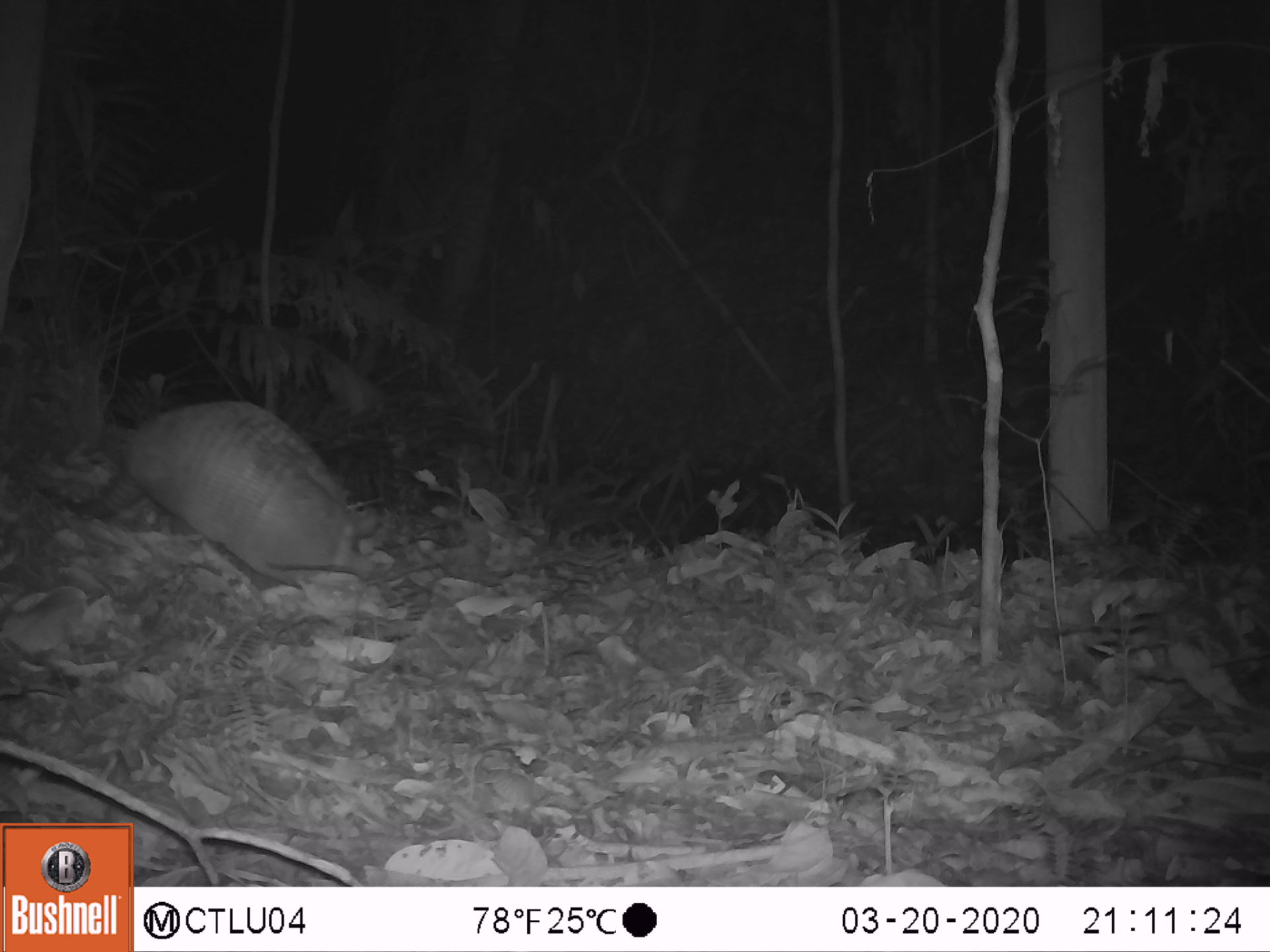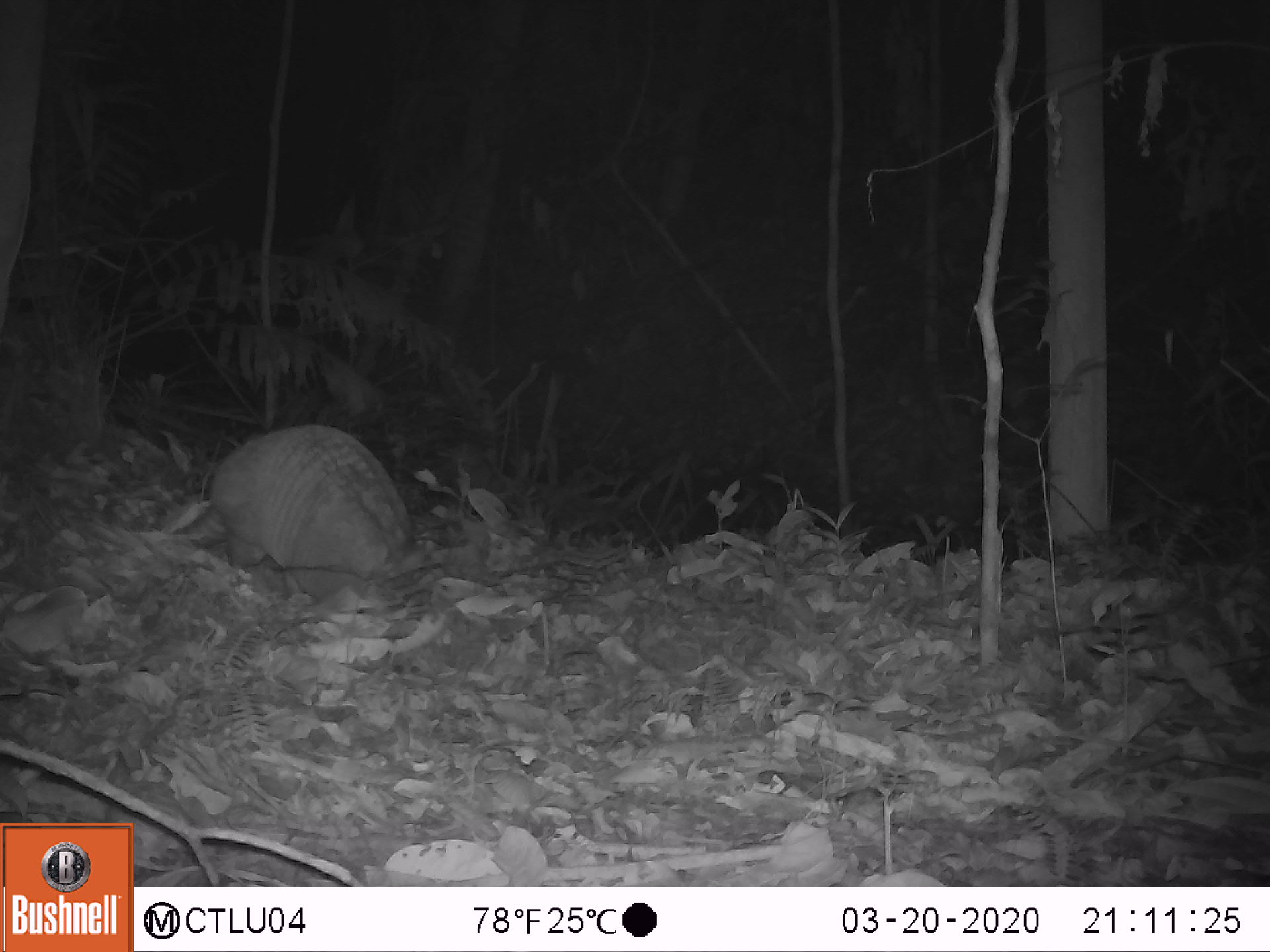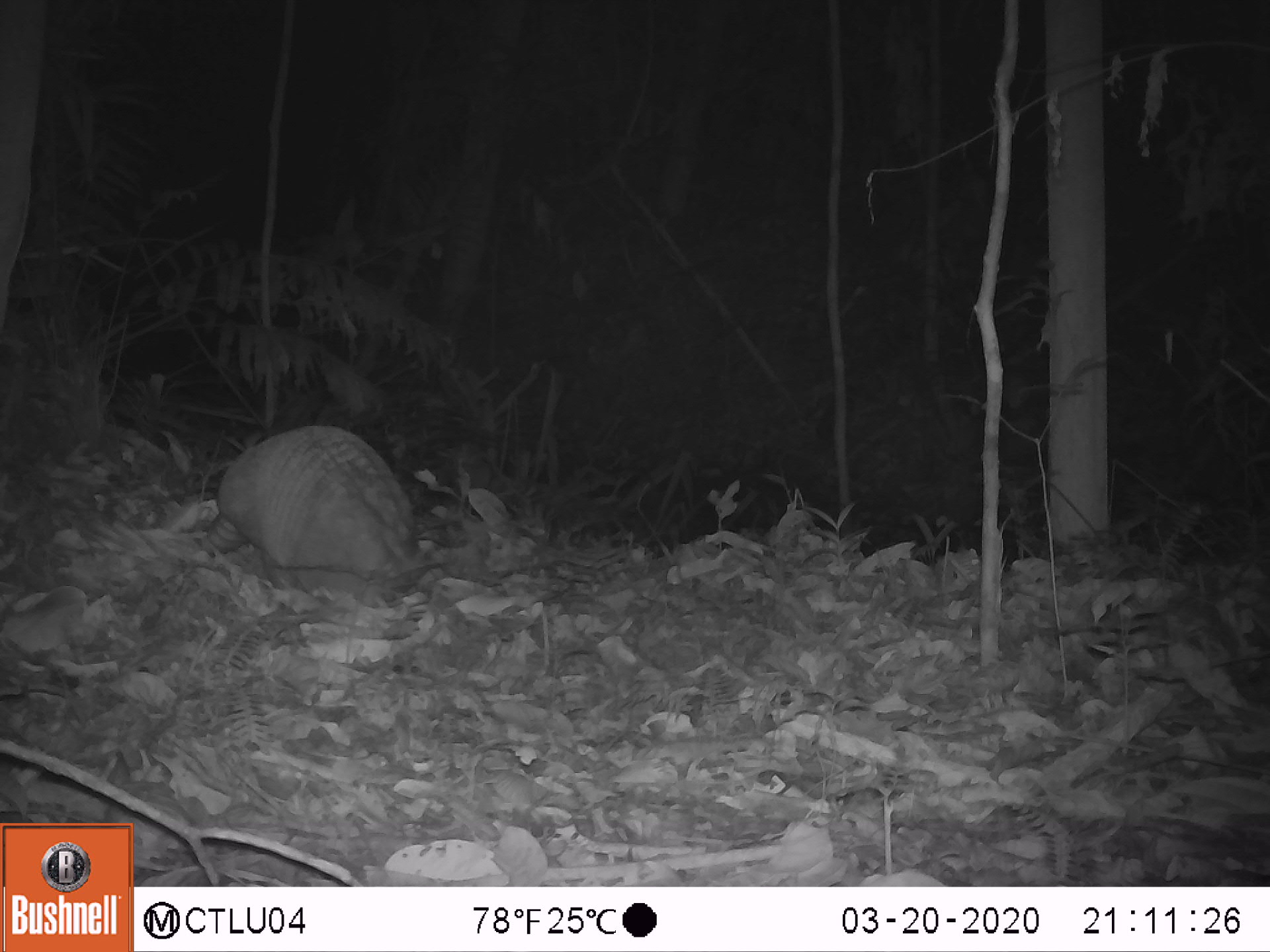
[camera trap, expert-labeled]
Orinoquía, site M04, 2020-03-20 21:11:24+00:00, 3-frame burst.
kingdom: Animalia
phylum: Chordata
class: Mammalia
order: Cingulata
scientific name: Cingulata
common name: armadillo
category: unknown armadillo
Unknown armadillo (armadillo) (Cingulata).